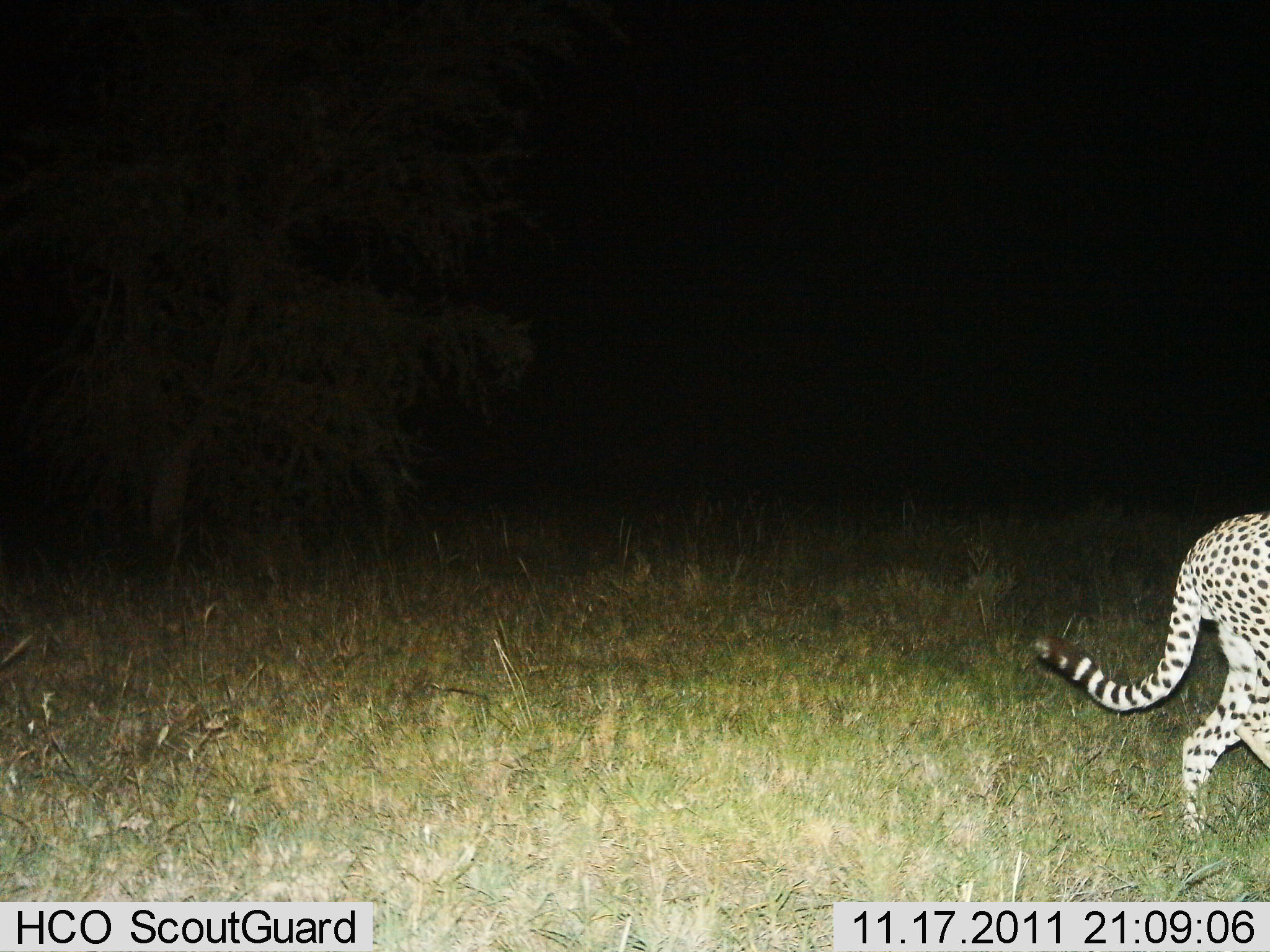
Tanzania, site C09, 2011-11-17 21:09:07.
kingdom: Animalia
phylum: Chordata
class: Mammalia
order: Carnivora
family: Felidae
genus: Acinonyx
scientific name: Acinonyx jubatus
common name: cheetah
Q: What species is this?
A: Cheetah (Acinonyx jubatus).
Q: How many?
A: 1.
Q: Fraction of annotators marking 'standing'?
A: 25%.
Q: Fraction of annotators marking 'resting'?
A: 0%.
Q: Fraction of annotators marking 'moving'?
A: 83%.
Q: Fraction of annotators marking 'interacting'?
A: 0%.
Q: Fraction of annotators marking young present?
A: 0%.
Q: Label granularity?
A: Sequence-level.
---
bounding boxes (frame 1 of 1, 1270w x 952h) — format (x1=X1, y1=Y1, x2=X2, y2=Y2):
animal: (x1=1029, y1=509, x2=1267, y2=871)